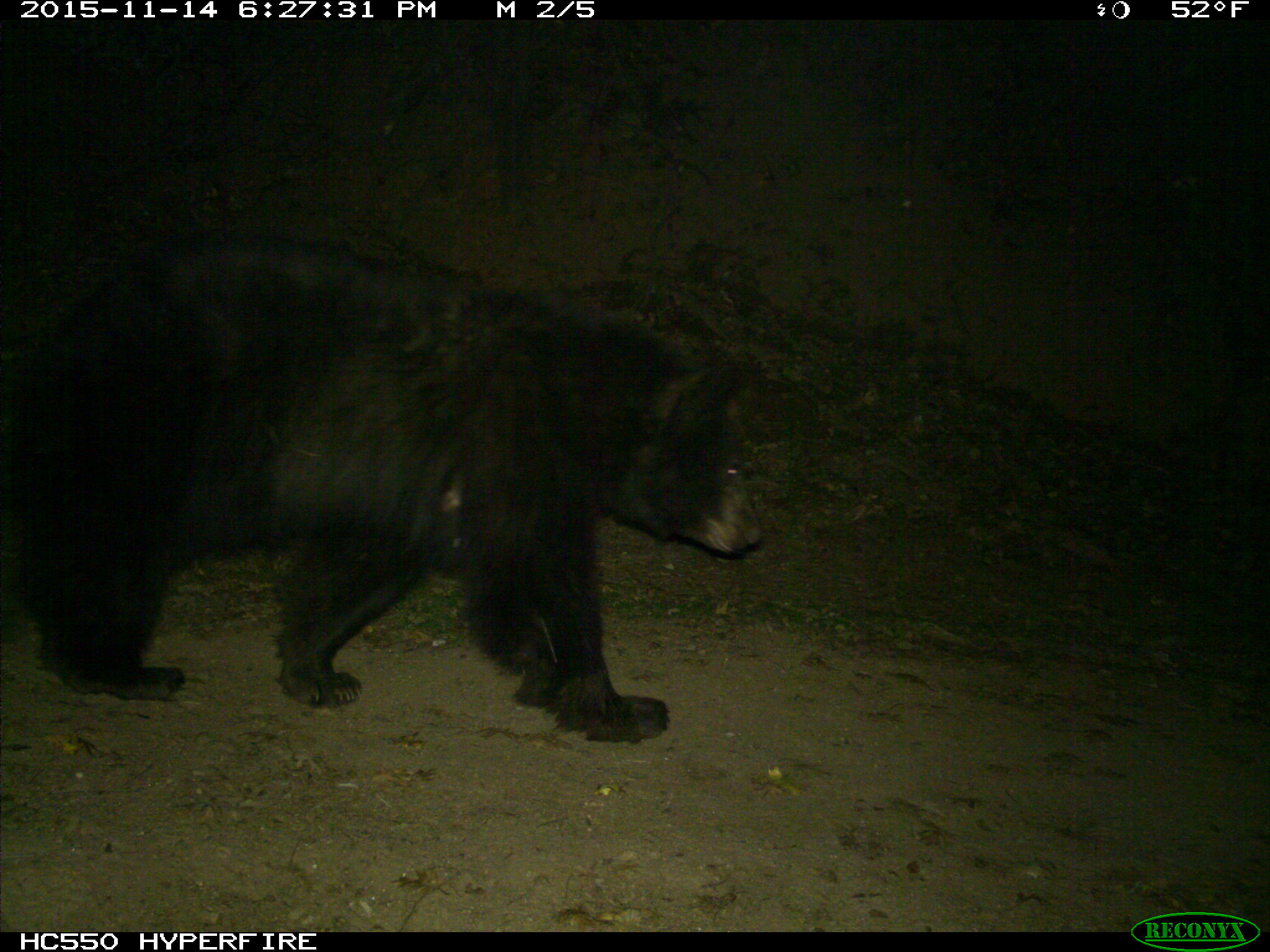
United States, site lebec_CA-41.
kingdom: Animalia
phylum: Chordata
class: Mammalia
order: Carnivora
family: Ursidae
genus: Ursus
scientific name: Ursus americanus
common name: american black bear